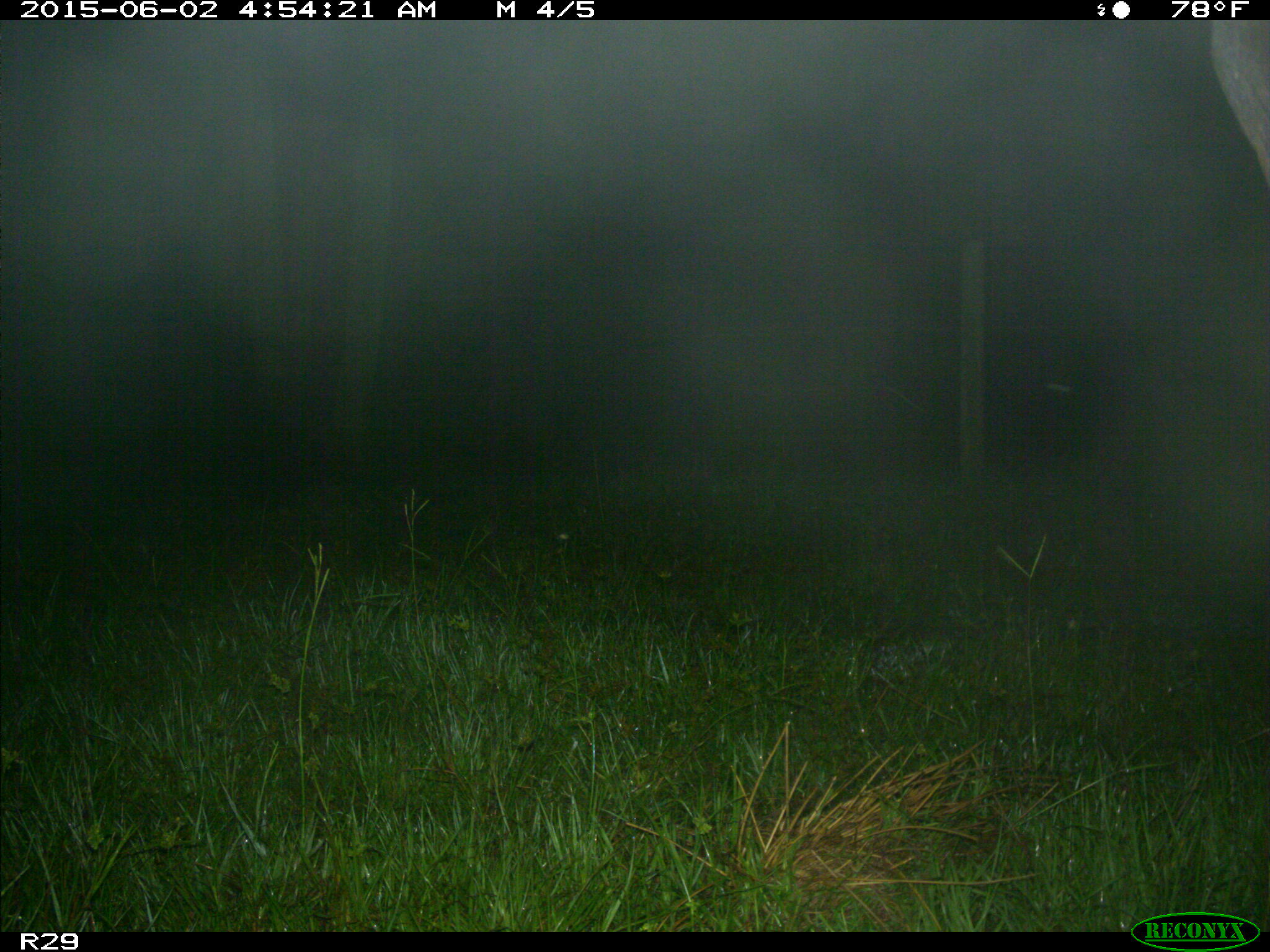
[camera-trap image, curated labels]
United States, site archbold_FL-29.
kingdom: Animalia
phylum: Chordata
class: Mammalia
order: Artiodactyla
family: Bovidae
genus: Bos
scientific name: Bos taurus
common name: domestic cow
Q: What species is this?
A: Bos taurus (domestic cow).